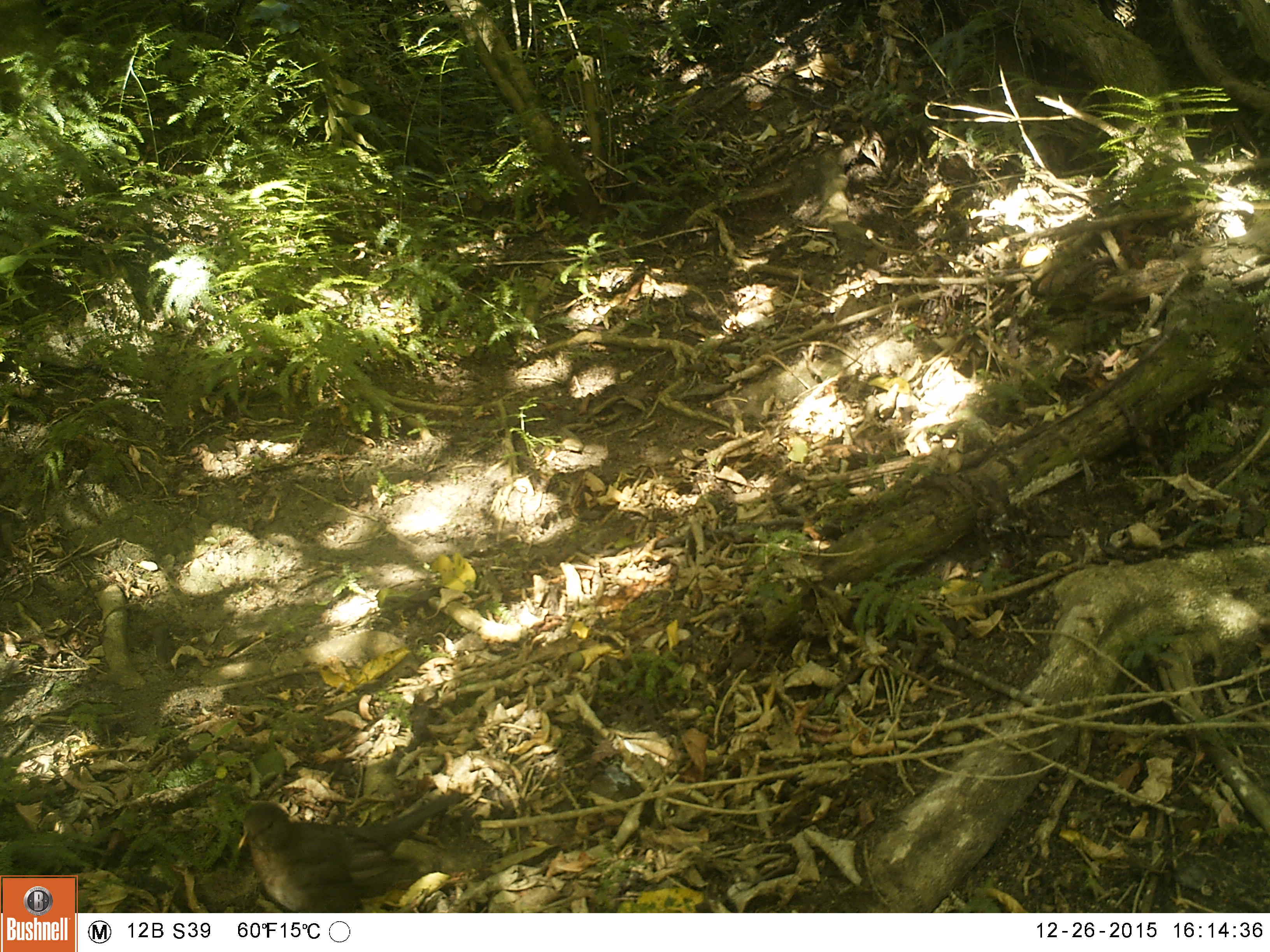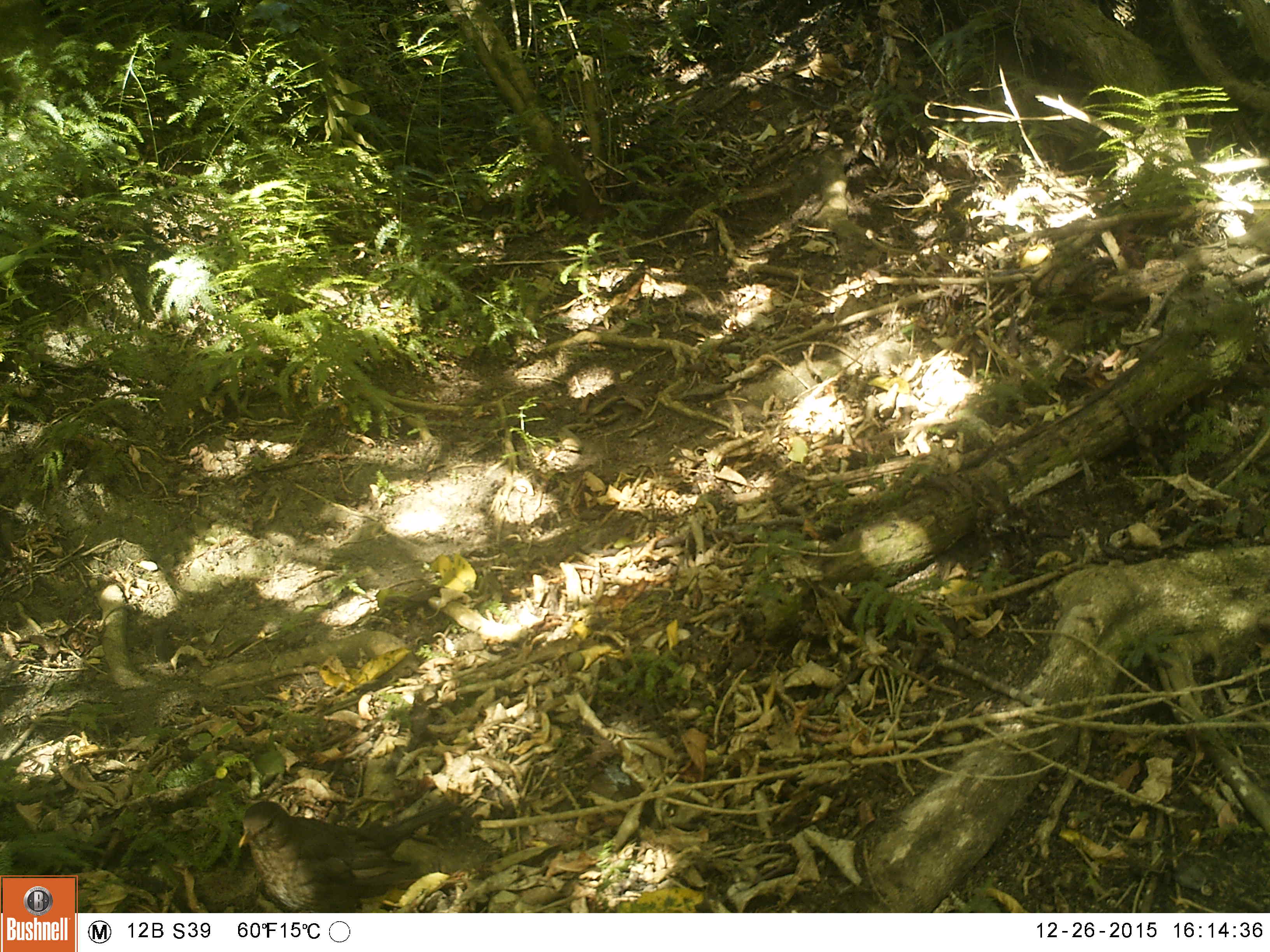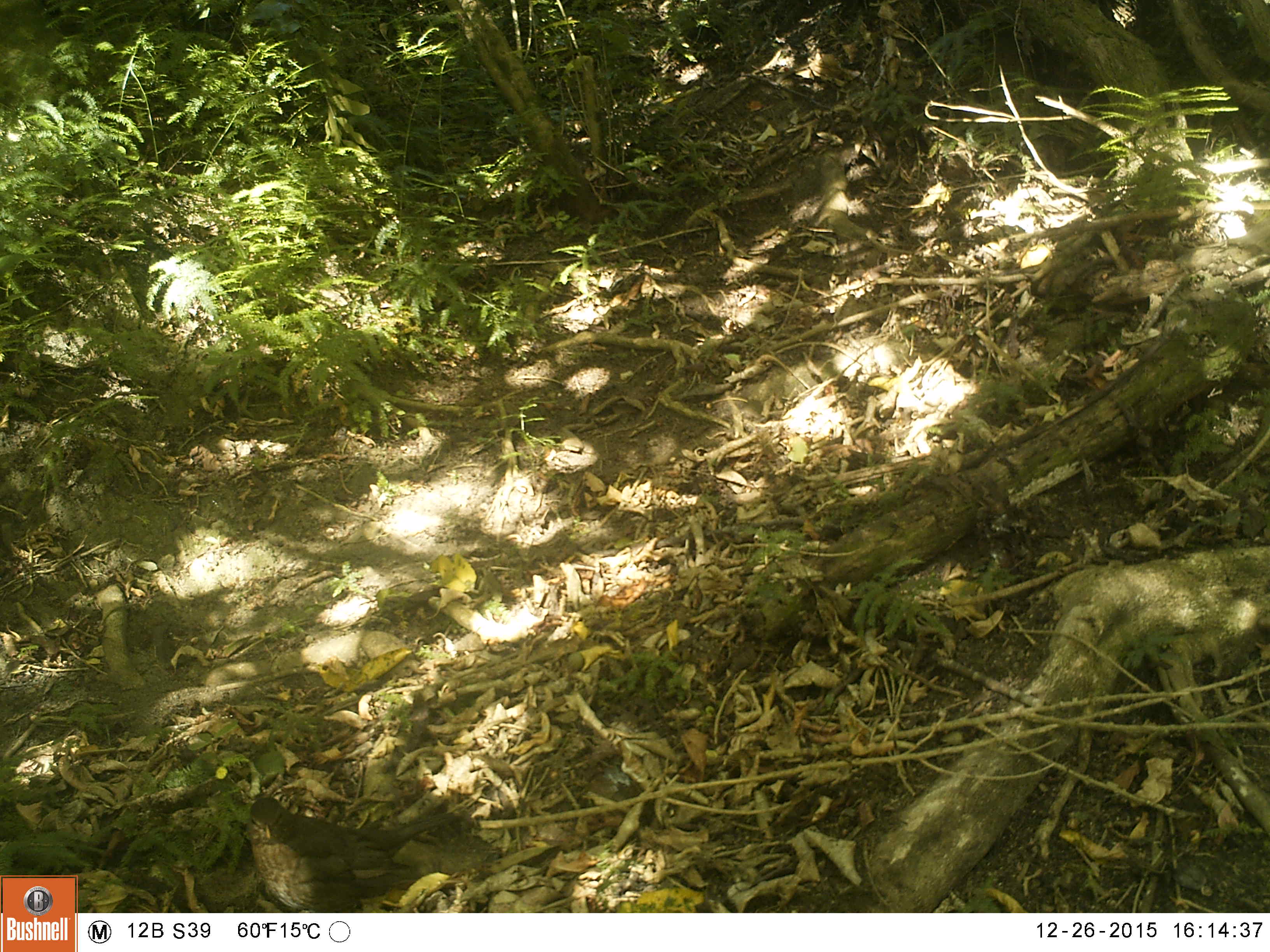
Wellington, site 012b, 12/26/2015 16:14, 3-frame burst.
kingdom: Animalia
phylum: Chordata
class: Aves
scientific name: Aves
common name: bird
Bird (Aves).